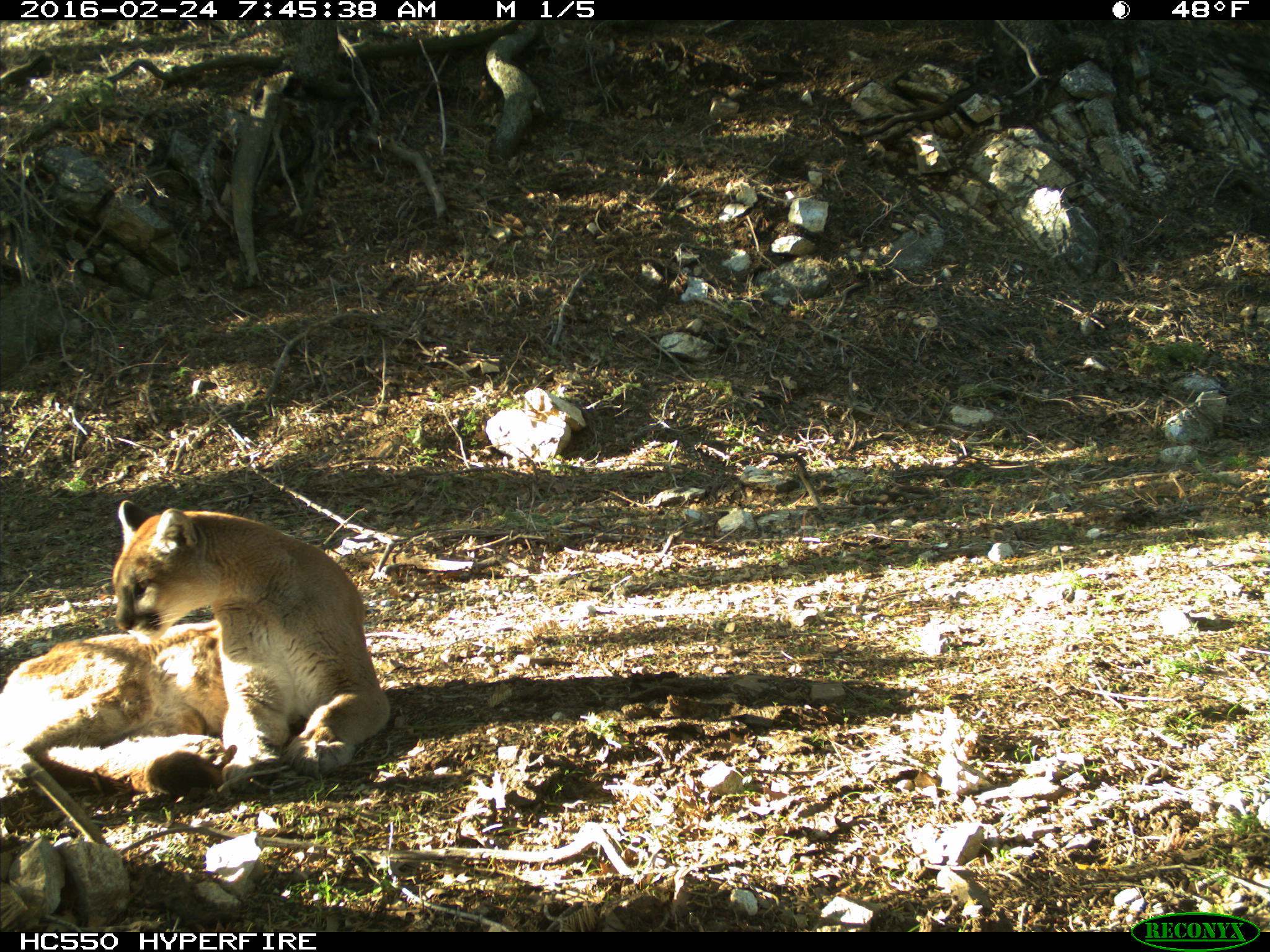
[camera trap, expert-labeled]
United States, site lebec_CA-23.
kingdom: Animalia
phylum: Chordata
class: Mammalia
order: Carnivora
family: Felidae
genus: Puma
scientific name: Puma concolor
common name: mountain lion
Puma concolor (mountain lion).